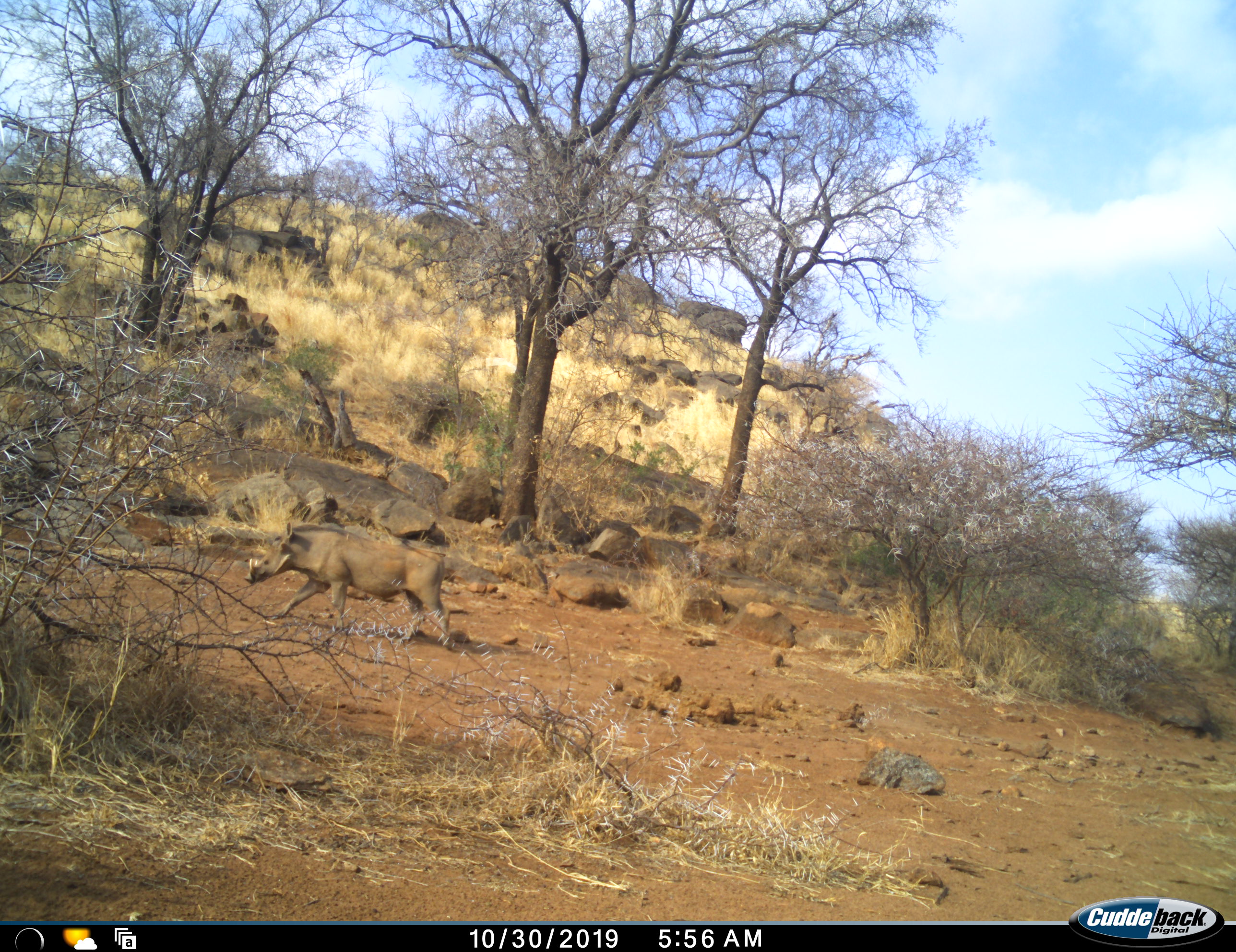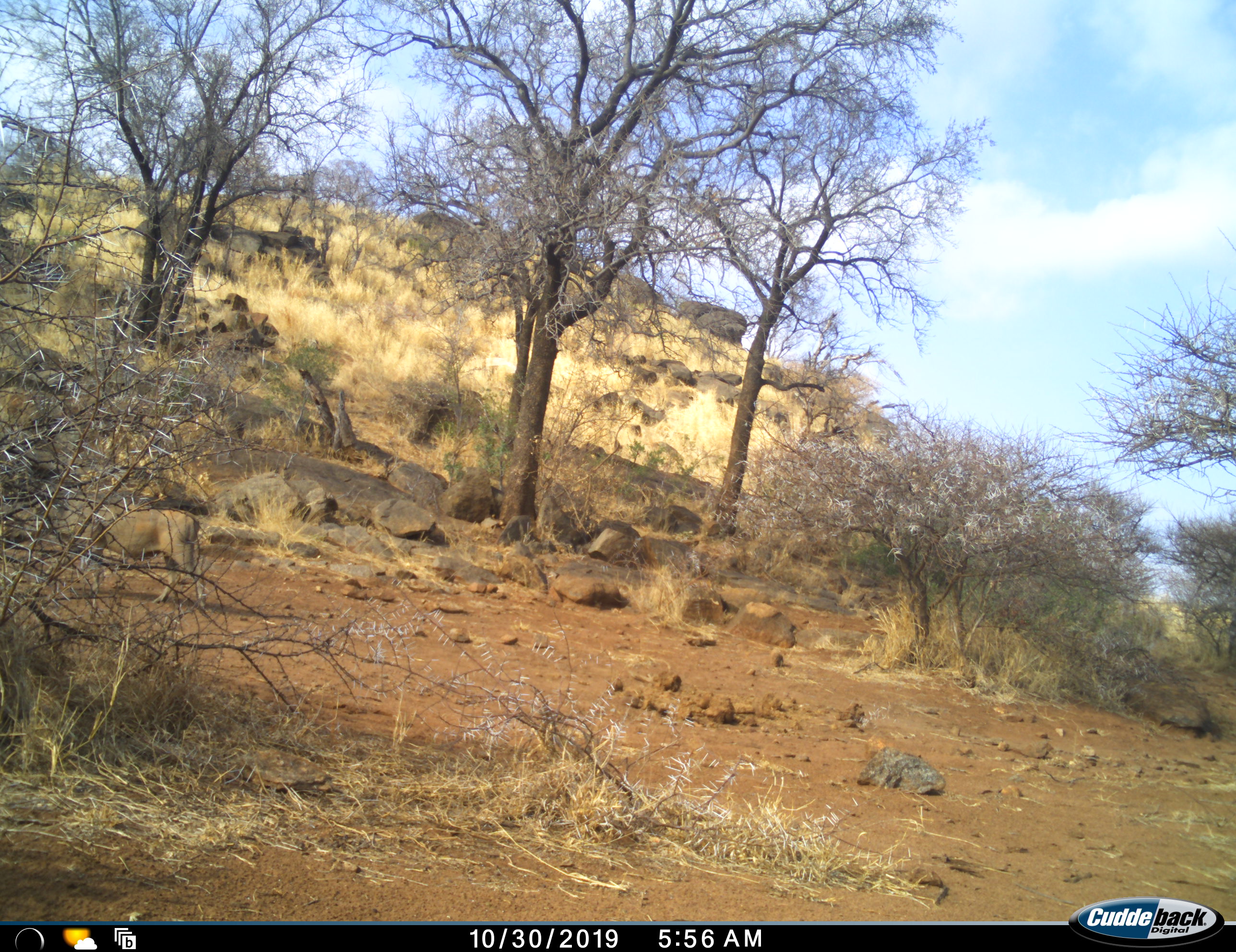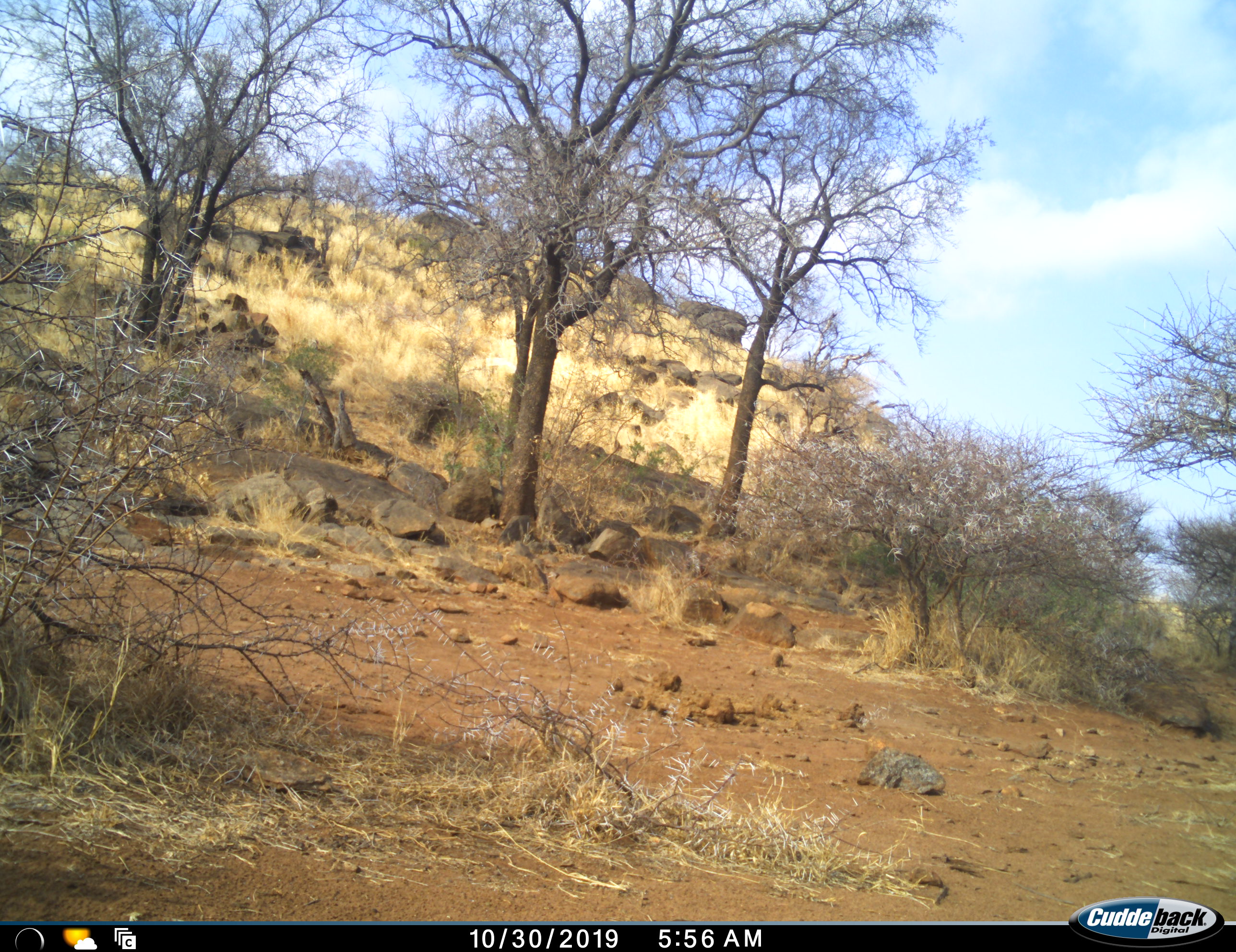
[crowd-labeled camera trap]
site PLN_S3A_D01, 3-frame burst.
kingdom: Animalia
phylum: Chordata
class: Mammalia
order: Artiodactyla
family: Suidae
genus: Phacochoerus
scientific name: Phacochoerus africanus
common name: warthog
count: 1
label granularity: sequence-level